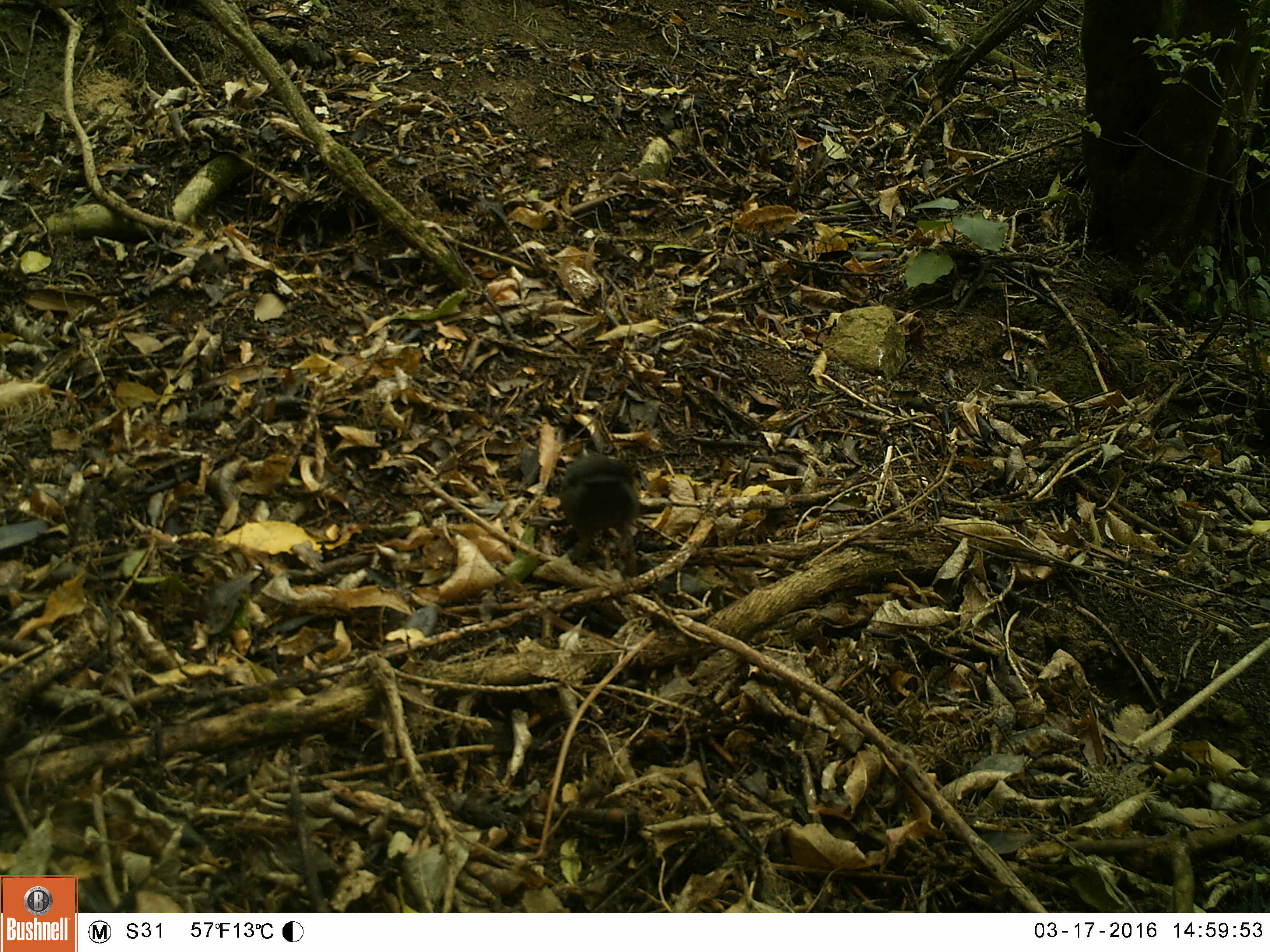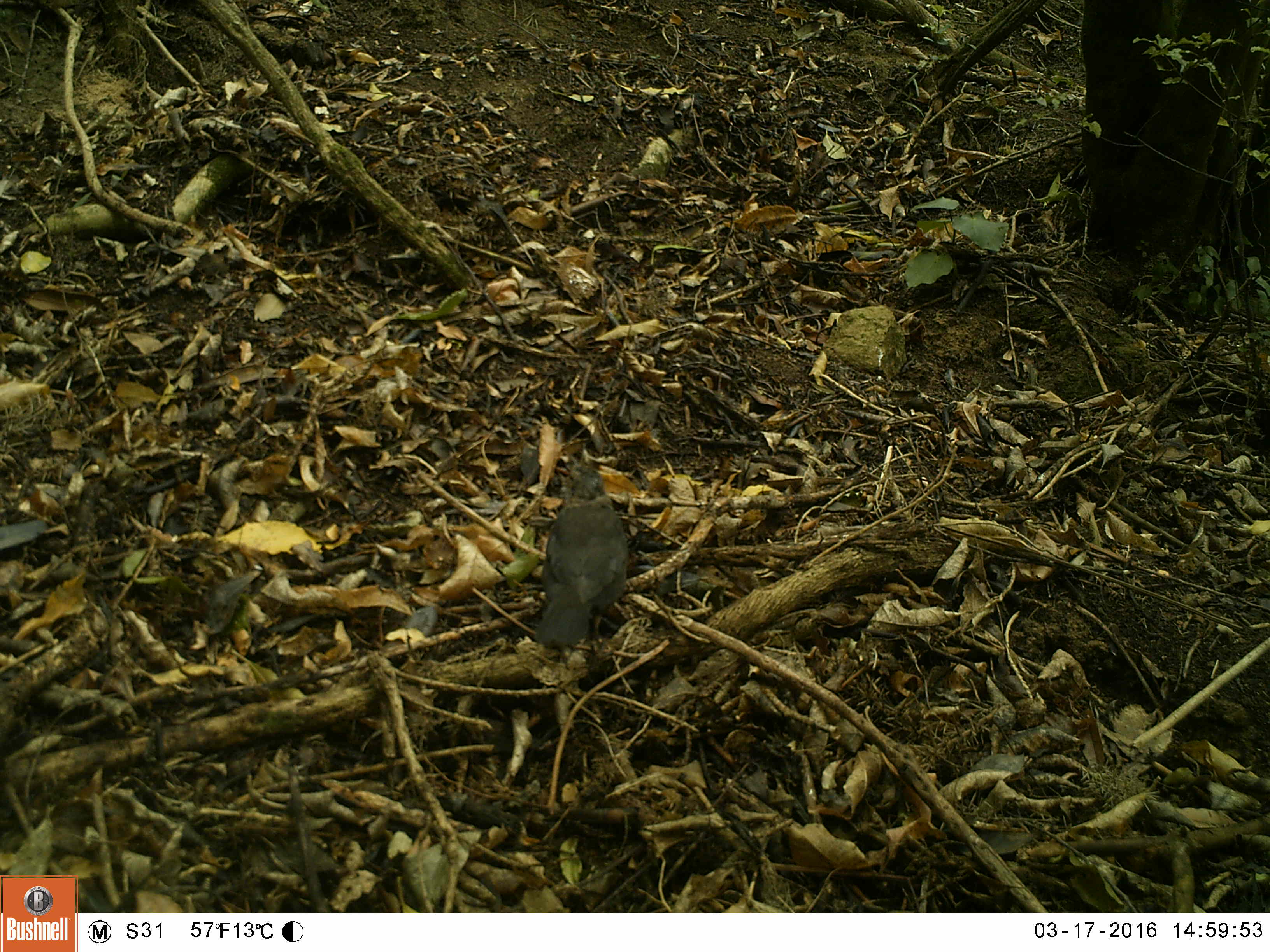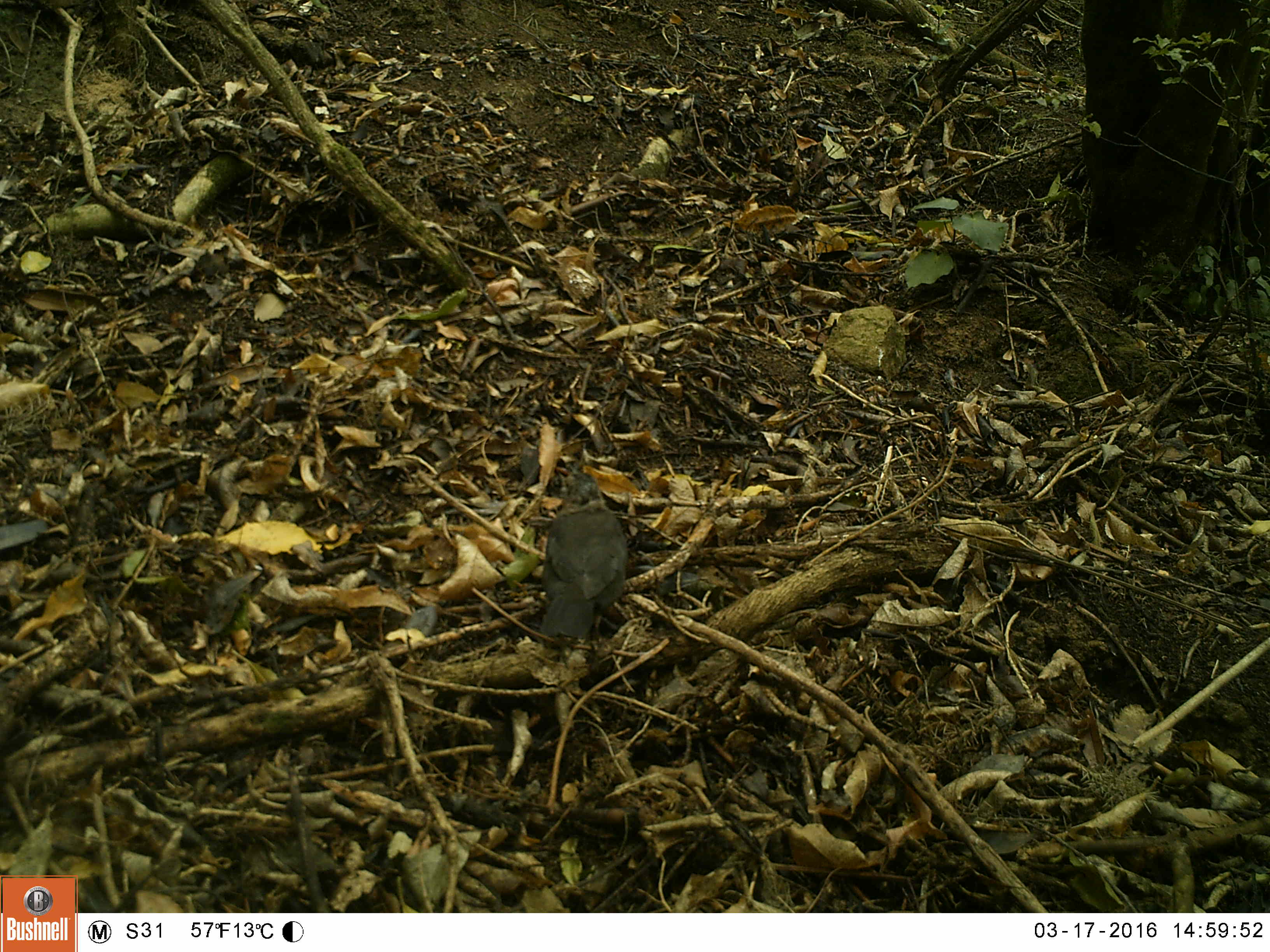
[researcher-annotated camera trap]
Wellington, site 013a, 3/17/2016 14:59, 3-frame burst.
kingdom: Animalia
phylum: Chordata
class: Aves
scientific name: Aves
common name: bird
Bird (Aves).